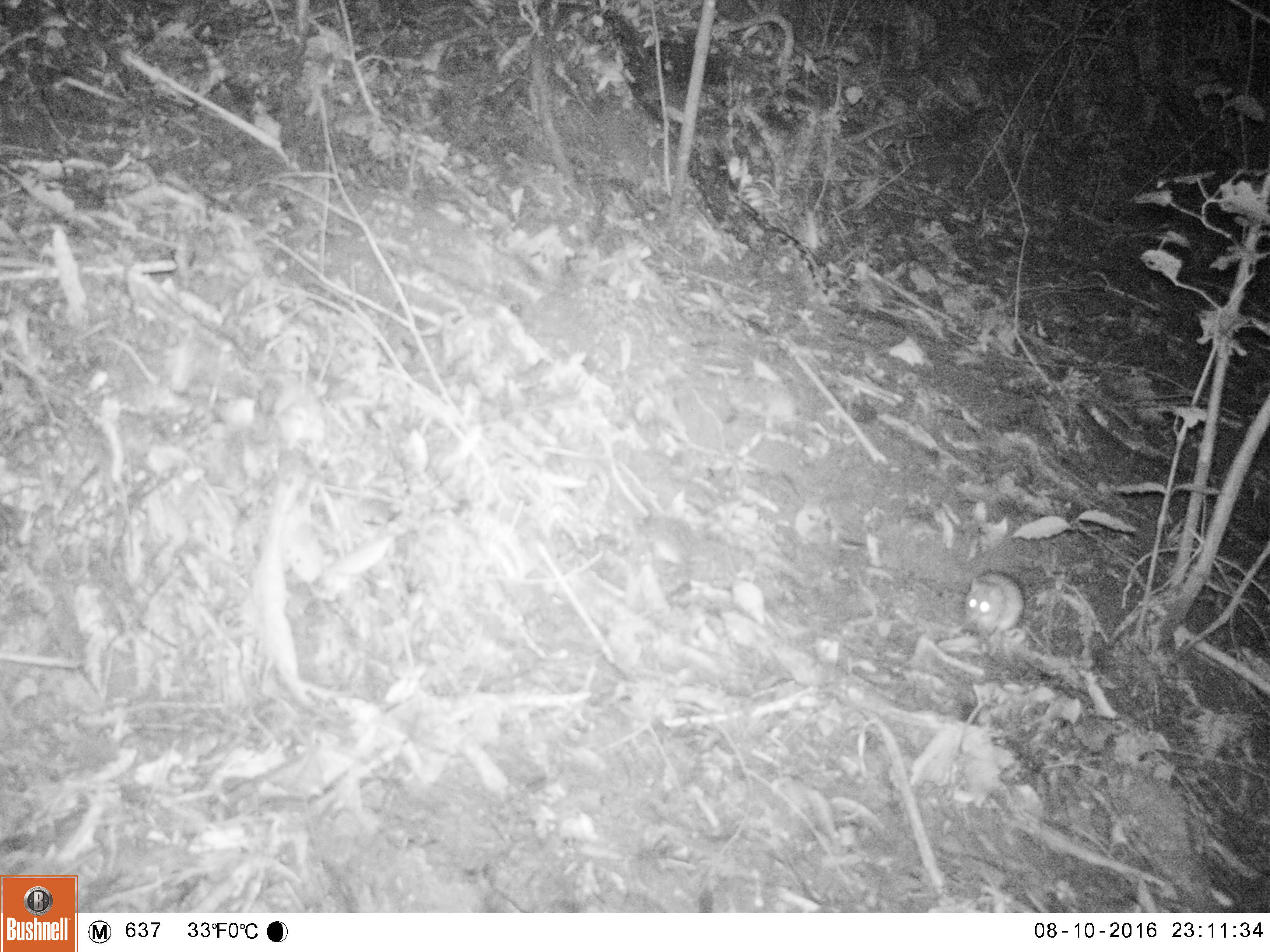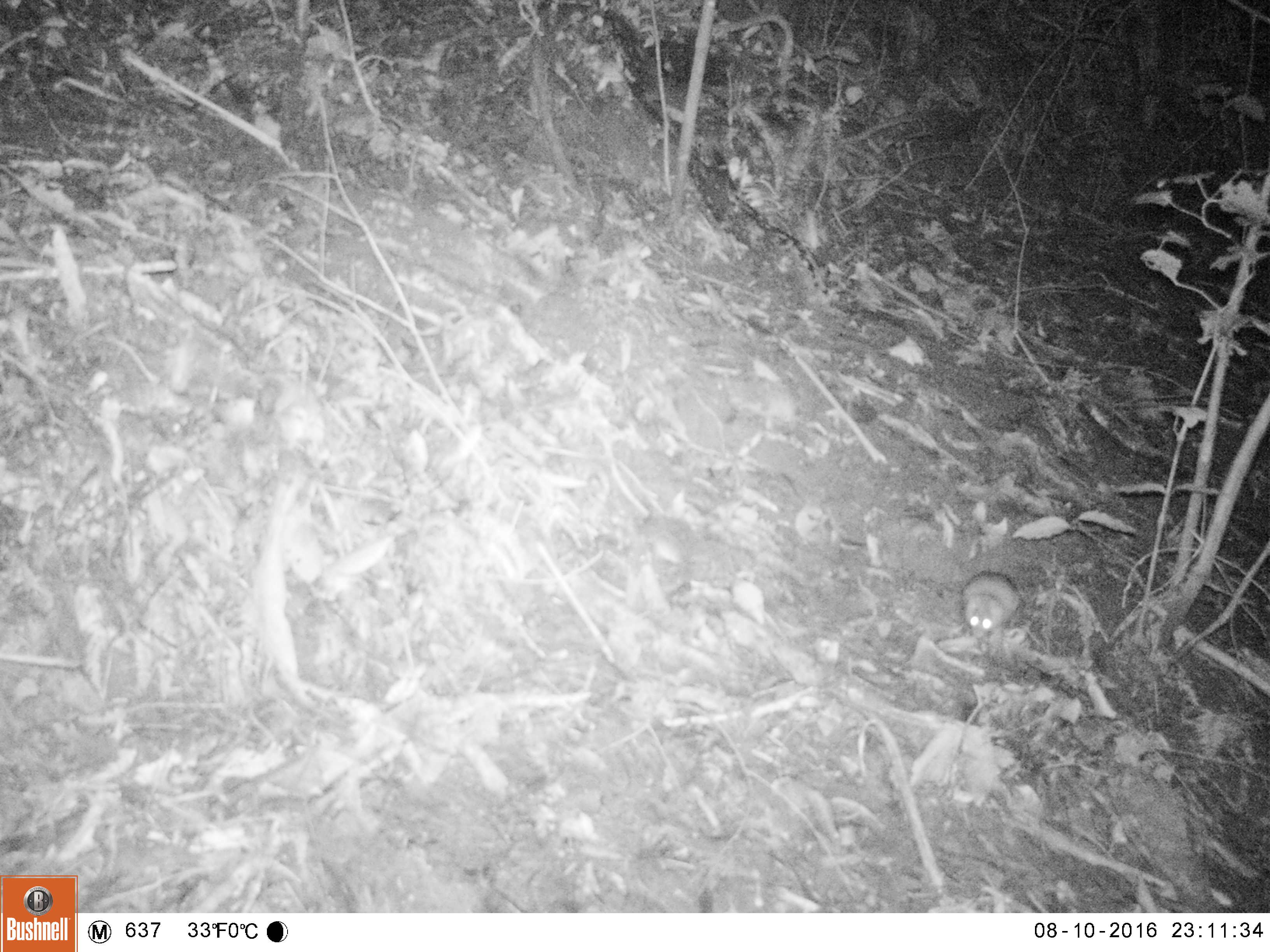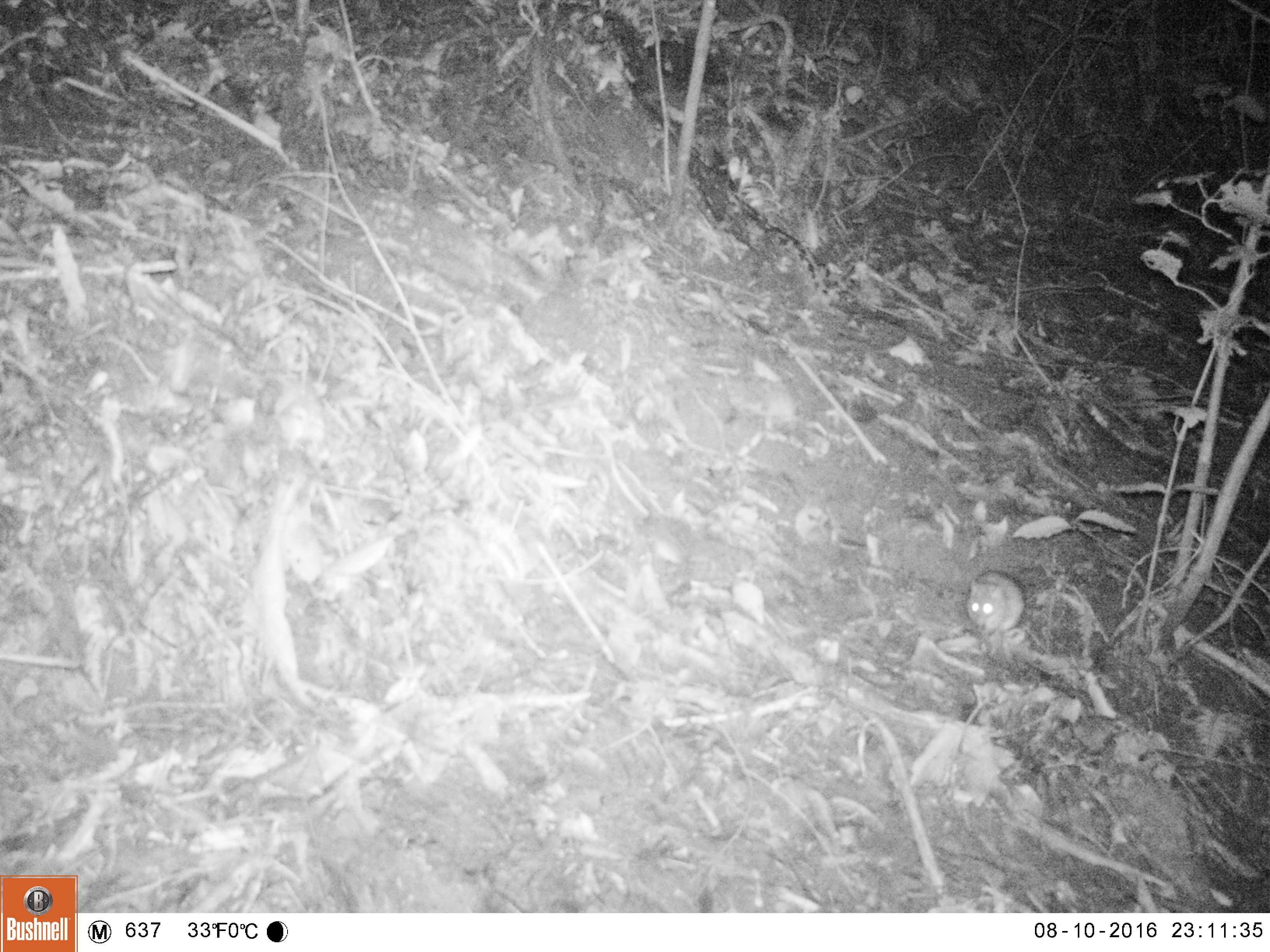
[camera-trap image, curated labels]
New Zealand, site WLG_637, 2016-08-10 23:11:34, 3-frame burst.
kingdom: Animalia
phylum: Chordata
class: Mammalia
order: Rodentia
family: Muridae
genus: Rattus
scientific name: Rattus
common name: rat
Rat (Rattus).